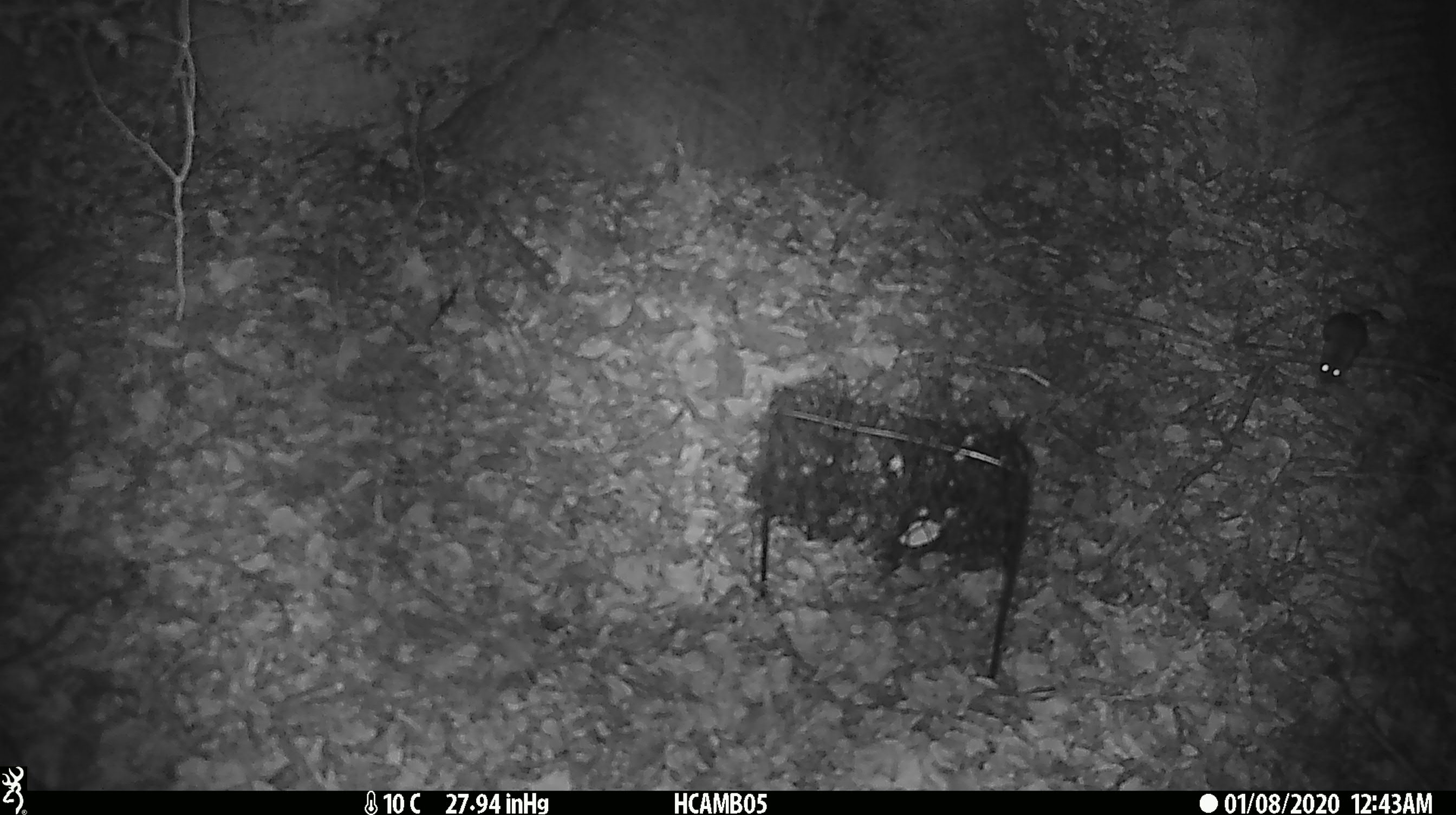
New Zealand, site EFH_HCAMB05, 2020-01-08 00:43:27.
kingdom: Animalia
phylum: Chordata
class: Mammalia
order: Rodentia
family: Muridae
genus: Mus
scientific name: Mus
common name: mouse